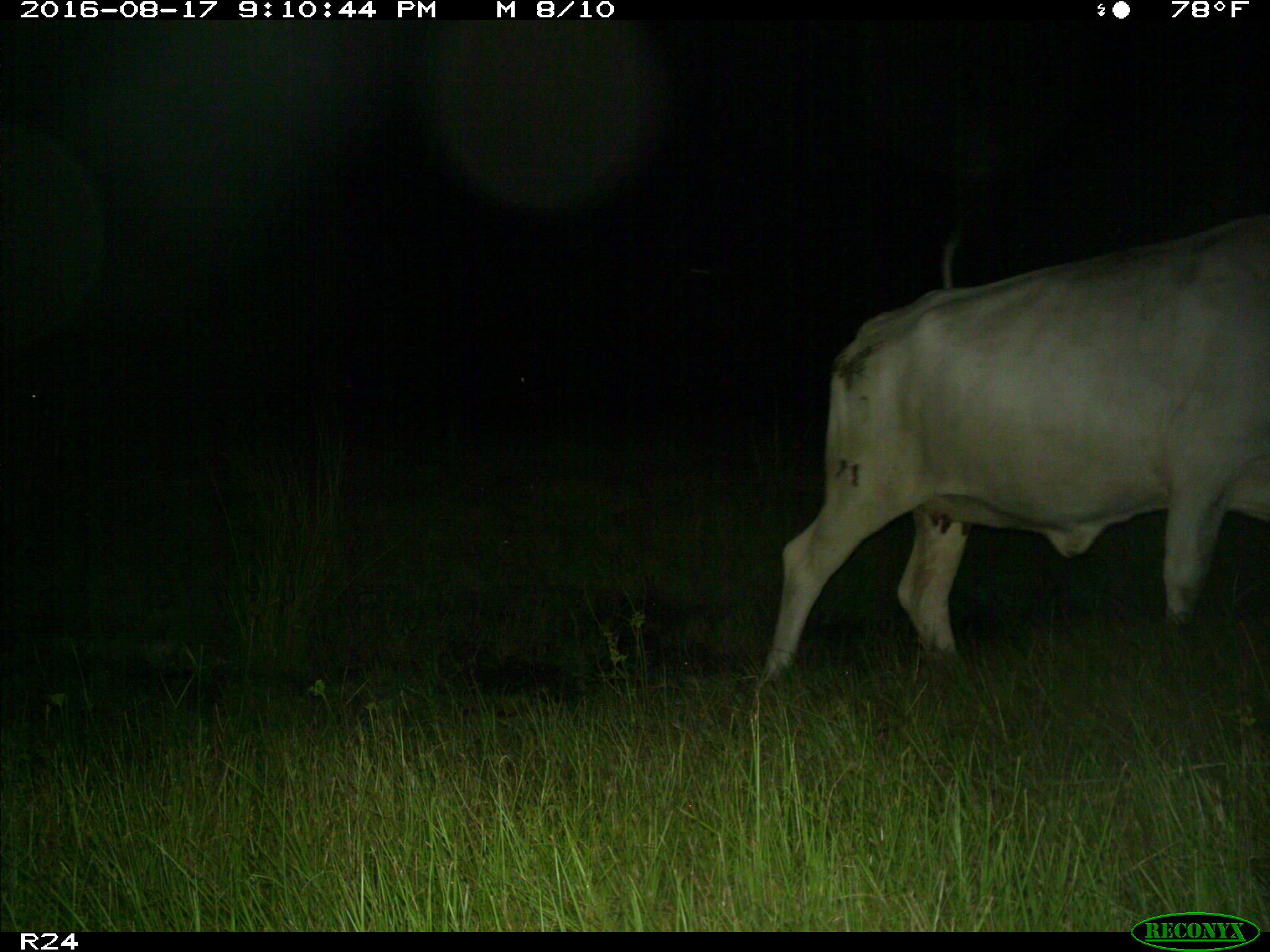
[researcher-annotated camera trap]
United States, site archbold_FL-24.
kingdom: Animalia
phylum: Chordata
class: Mammalia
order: Artiodactyla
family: Bovidae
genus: Bos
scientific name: Bos taurus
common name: domestic cow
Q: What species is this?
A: Bos taurus (domestic cow).